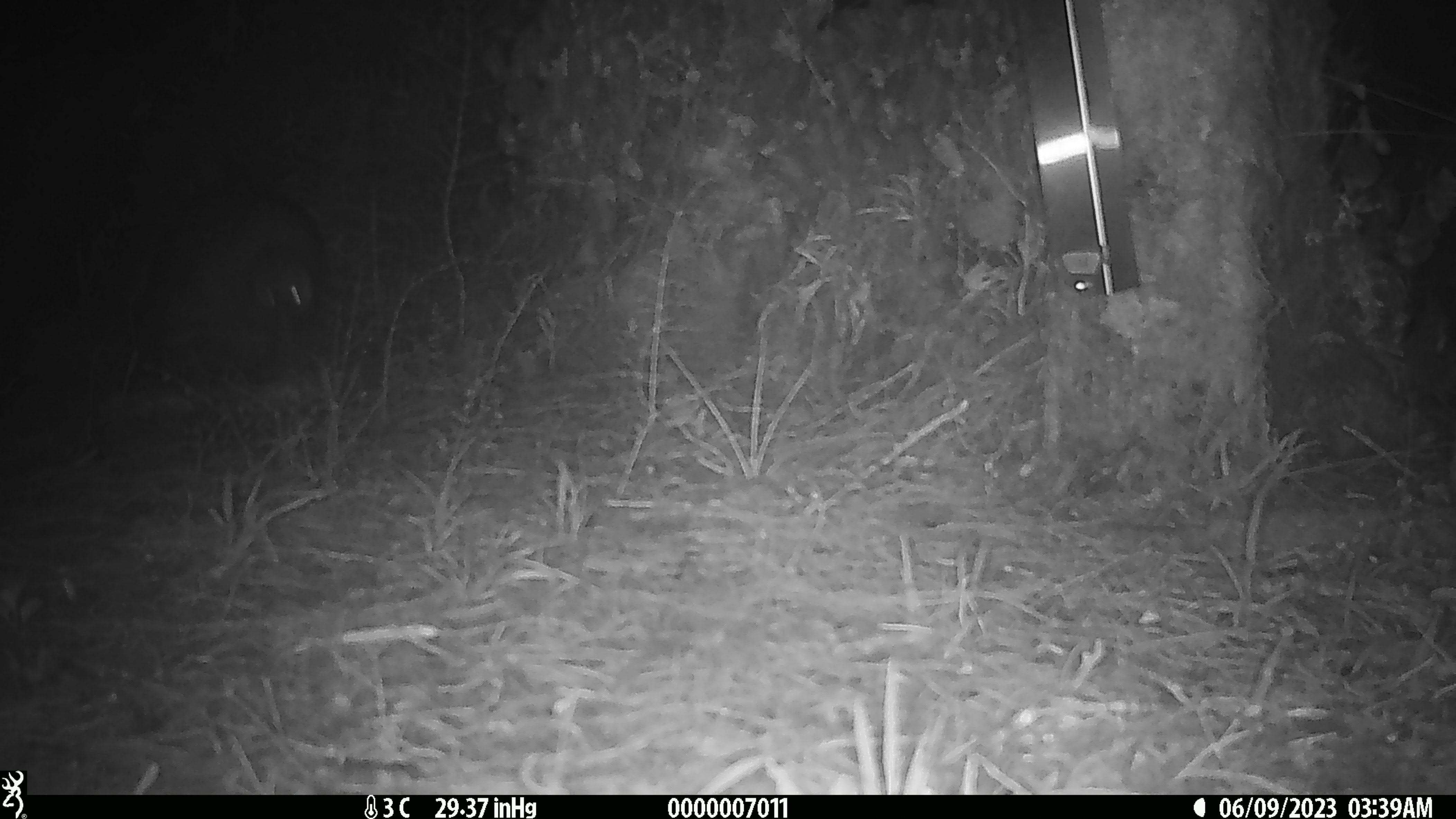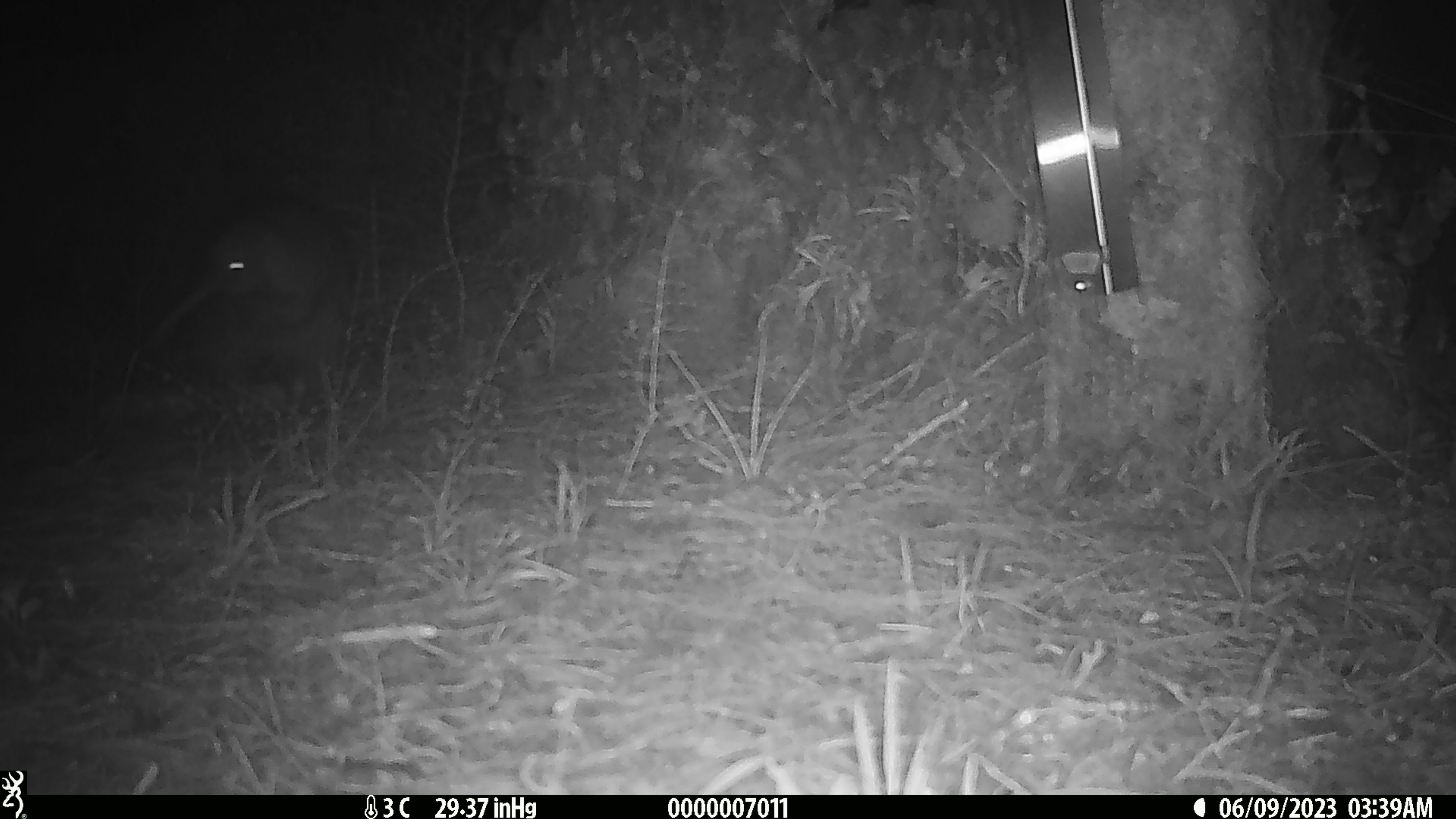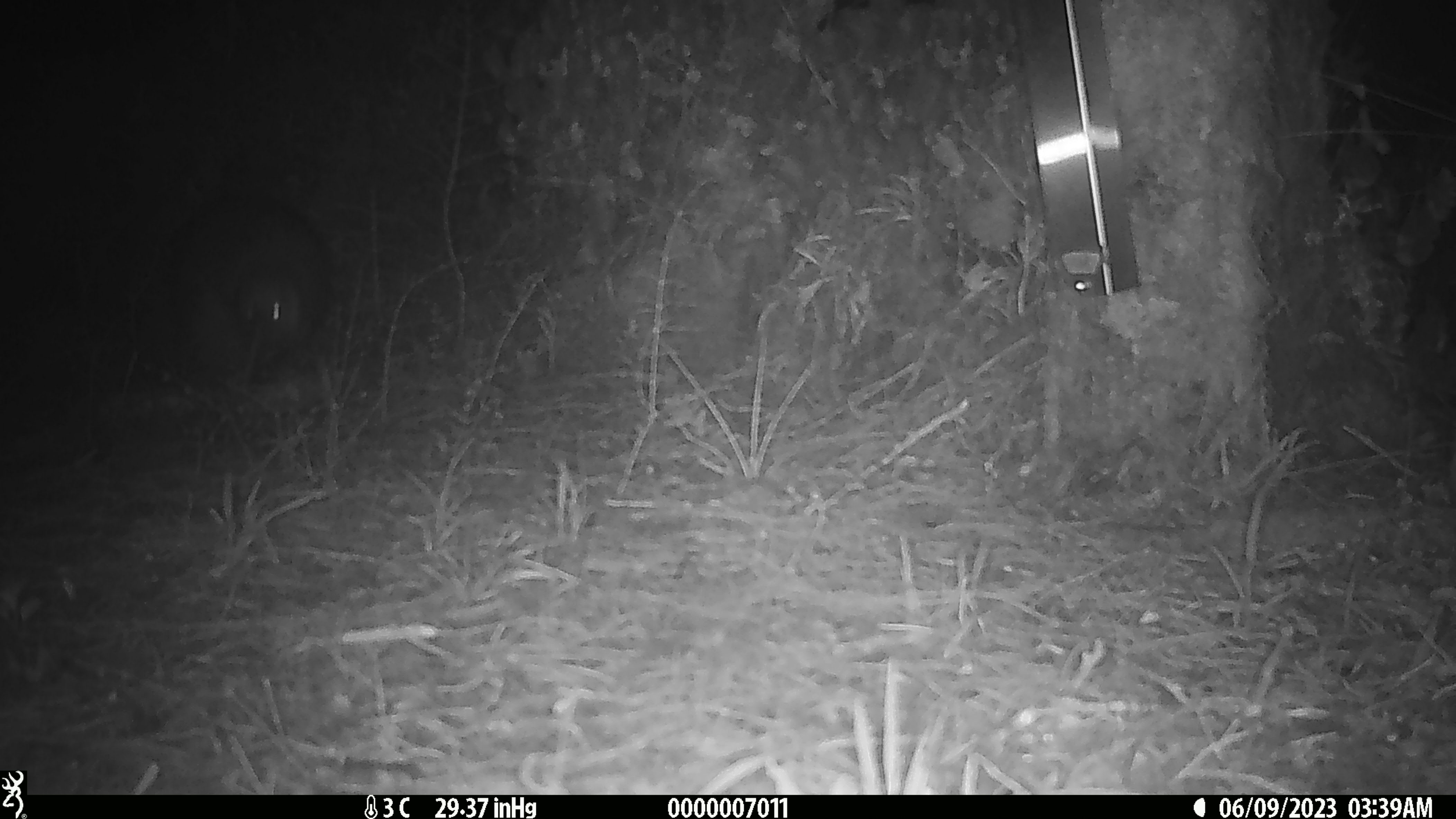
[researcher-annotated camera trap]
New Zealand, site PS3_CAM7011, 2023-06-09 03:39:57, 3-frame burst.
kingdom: Animalia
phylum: Chordata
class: Aves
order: Apterygiformes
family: Apterygidae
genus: Apteryx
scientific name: Apteryx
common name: kiwi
Kiwi (Apteryx).